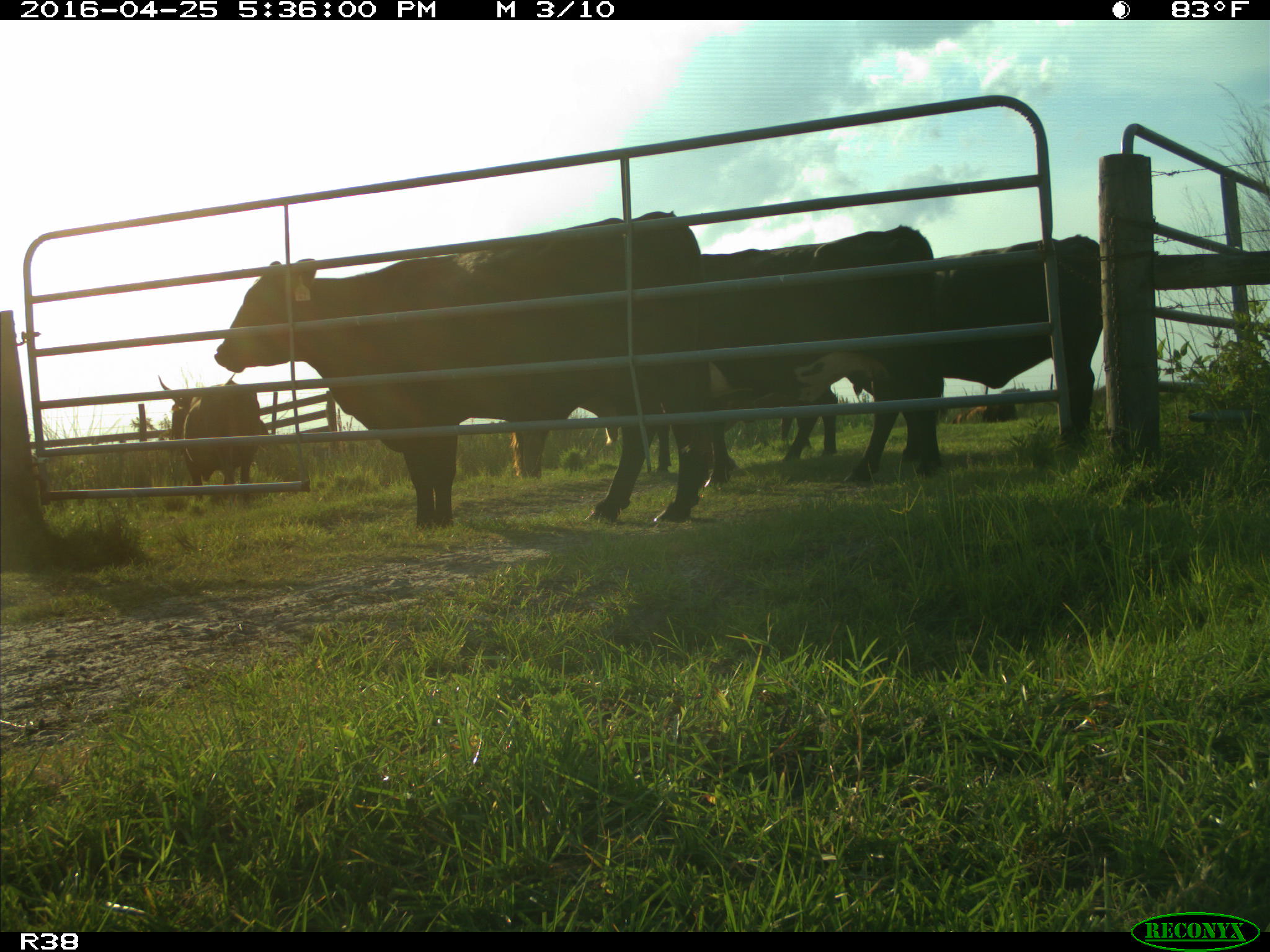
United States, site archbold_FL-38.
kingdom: Animalia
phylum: Chordata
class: Mammalia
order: Artiodactyla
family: Bovidae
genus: Bos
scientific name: Bos taurus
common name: domestic cow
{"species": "Bos taurus (domestic cow)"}